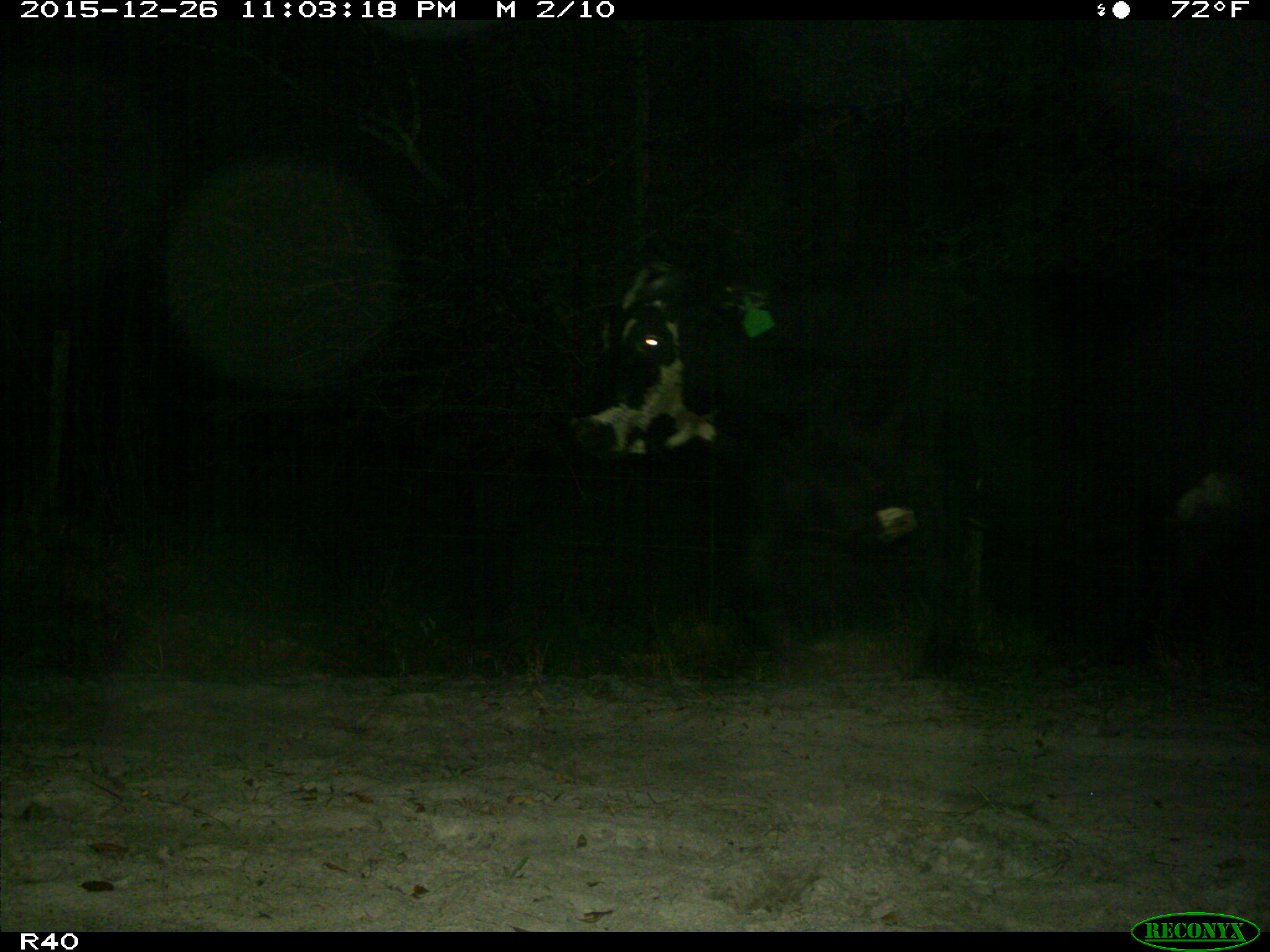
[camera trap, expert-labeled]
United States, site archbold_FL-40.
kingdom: Animalia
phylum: Chordata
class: Mammalia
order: Artiodactyla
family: Bovidae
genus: Bos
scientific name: Bos taurus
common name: domestic cow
Bos taurus (domestic cow).